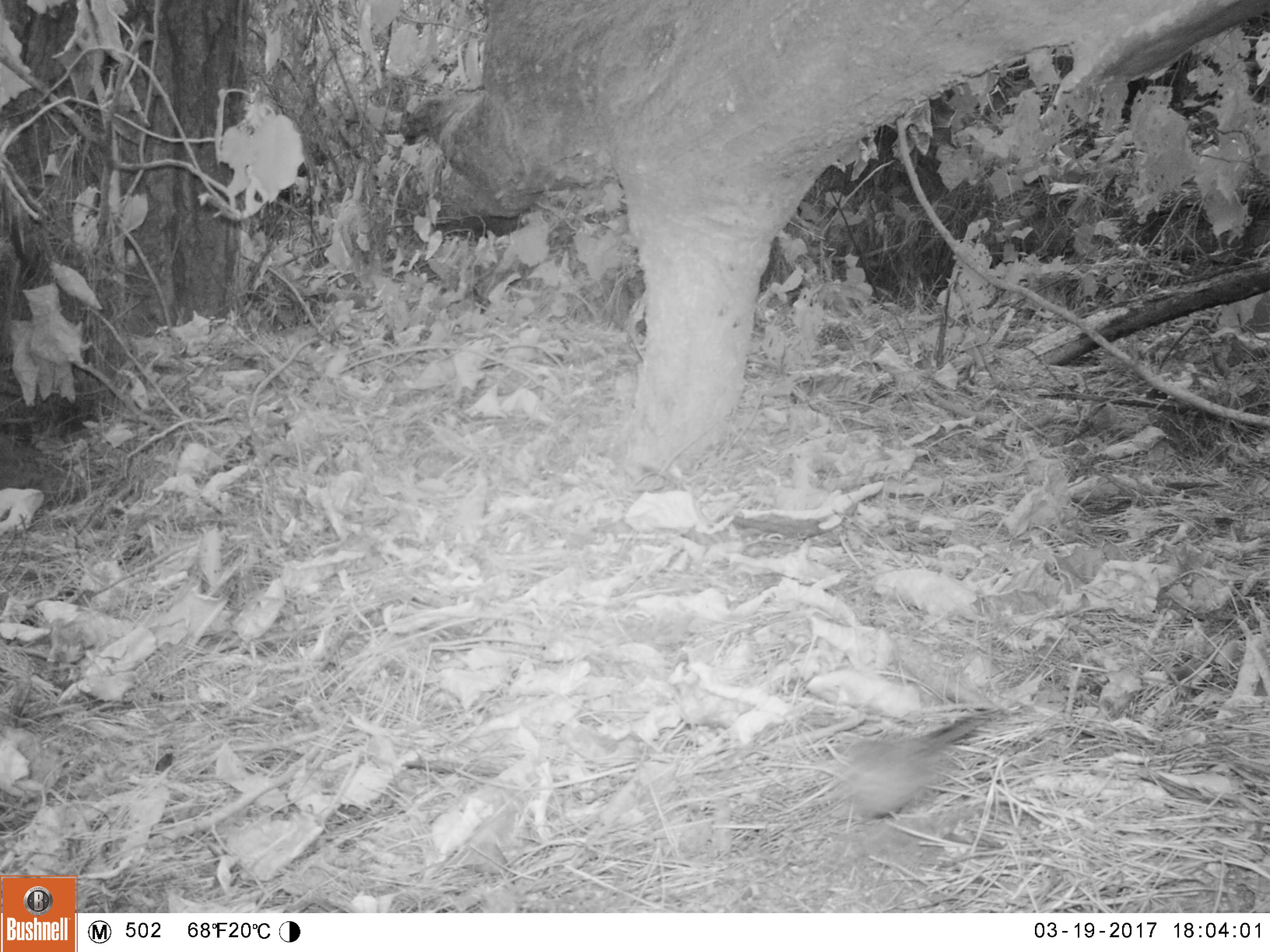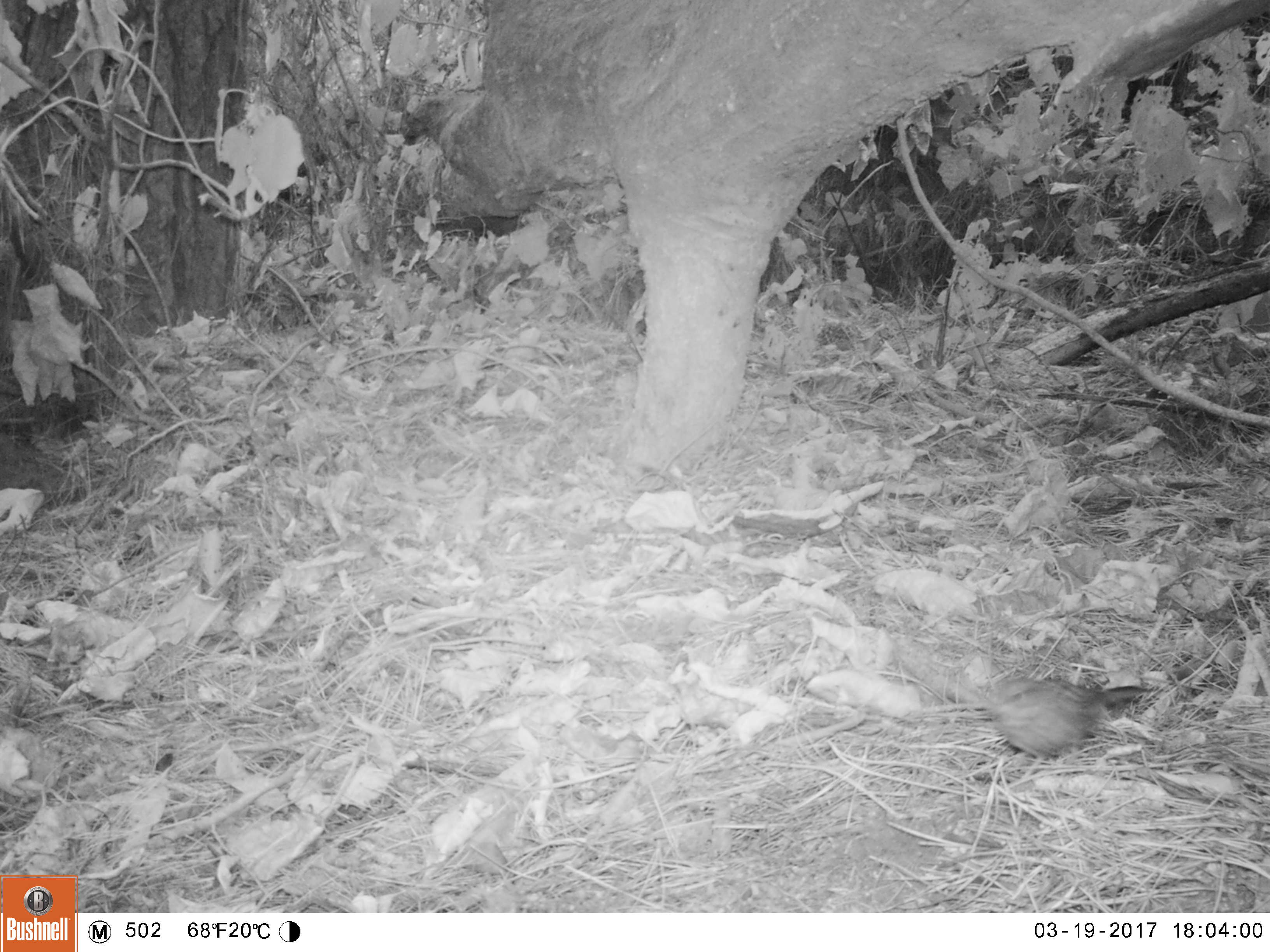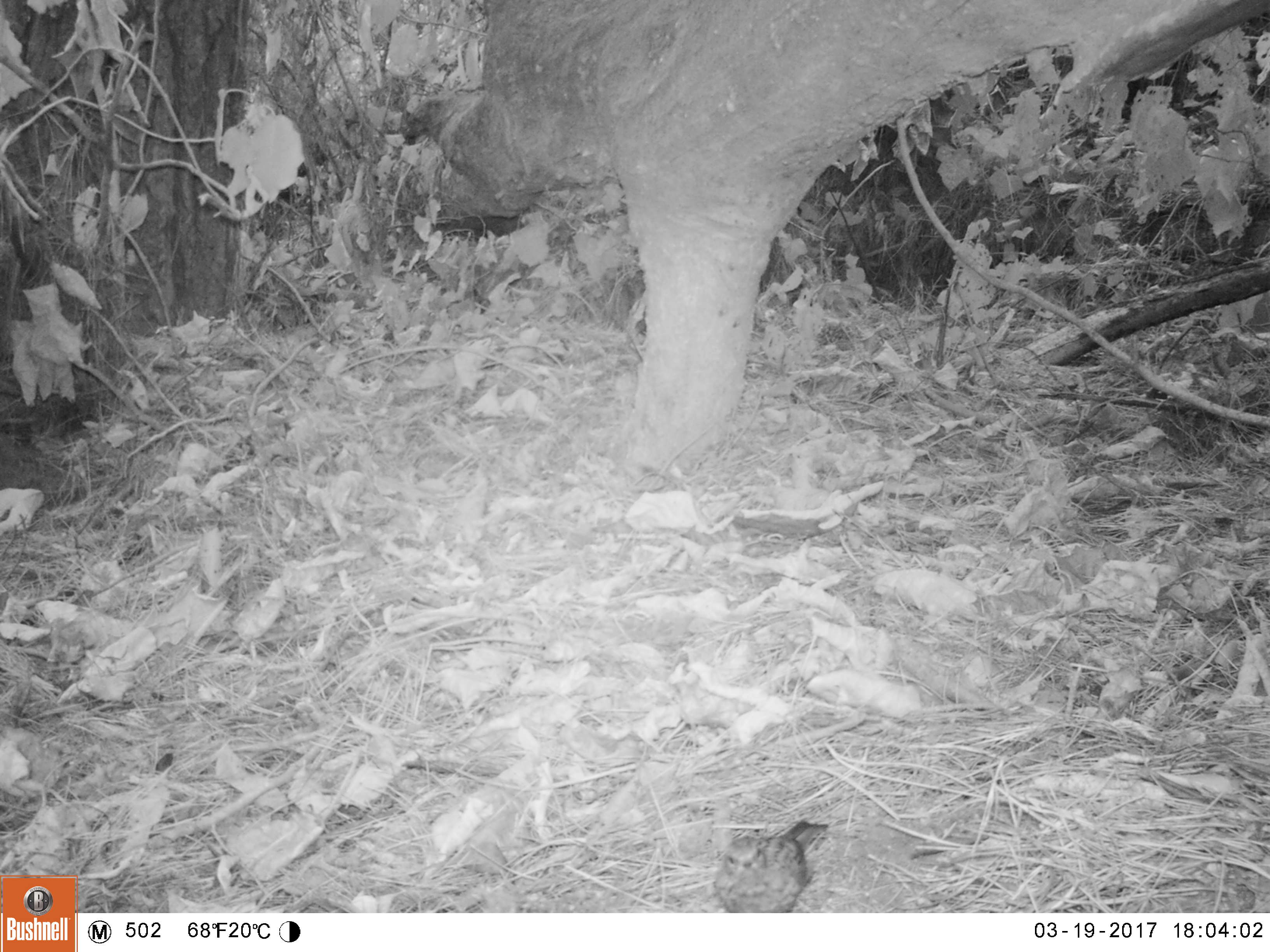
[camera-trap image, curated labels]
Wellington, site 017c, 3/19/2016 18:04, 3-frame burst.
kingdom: Animalia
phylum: Chordata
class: Aves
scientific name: Aves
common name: bird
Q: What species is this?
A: Bird (Aves).